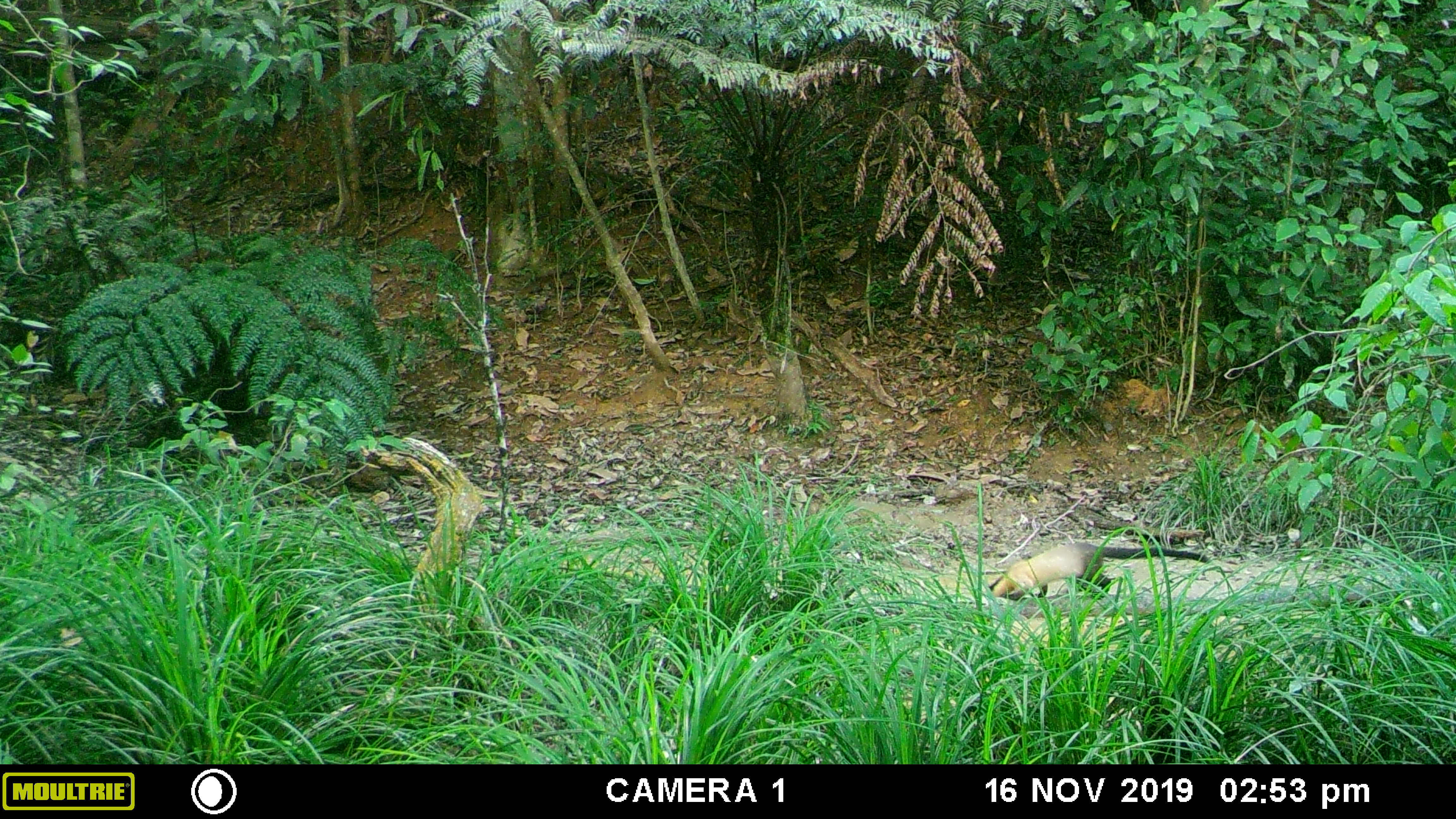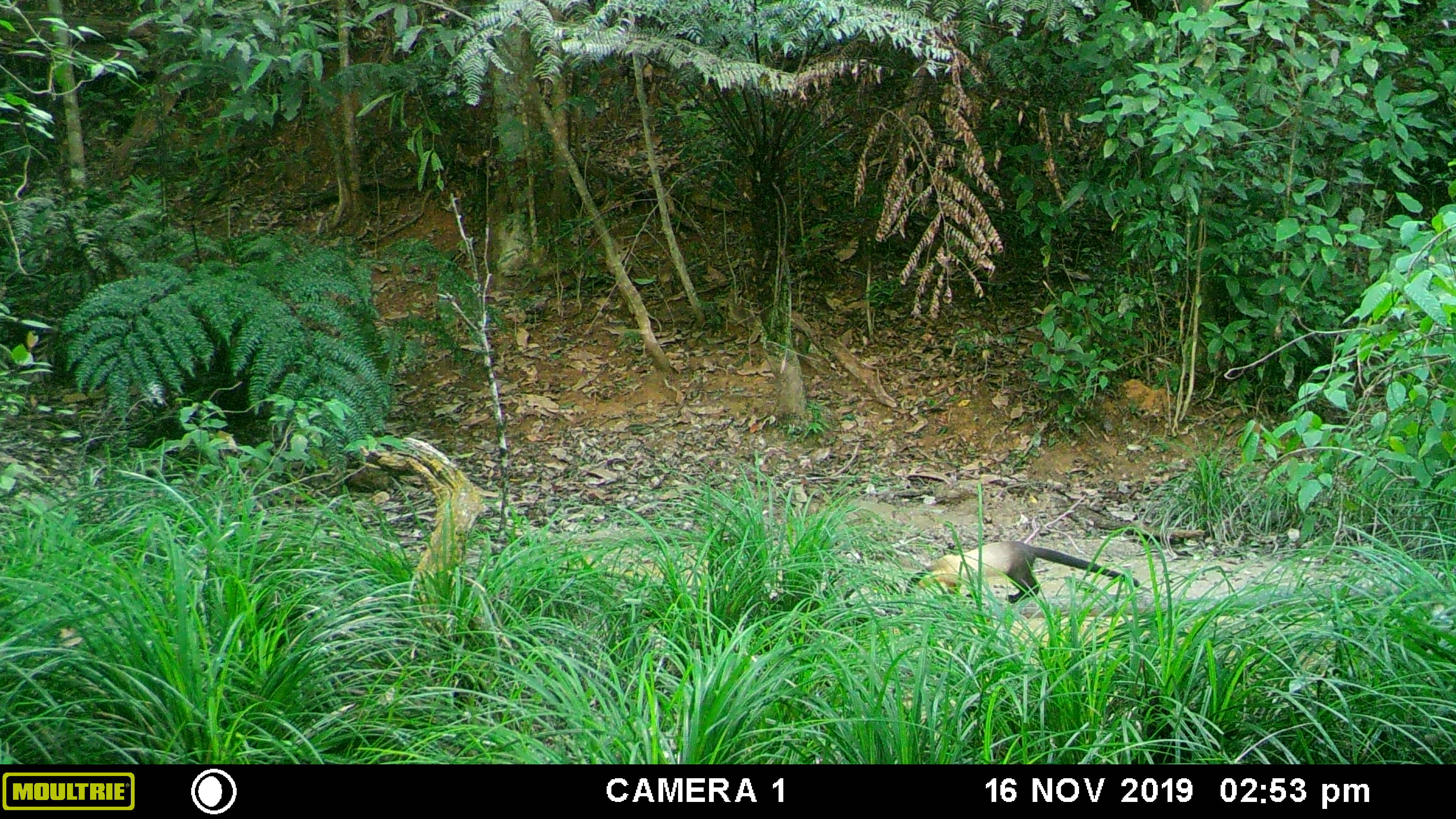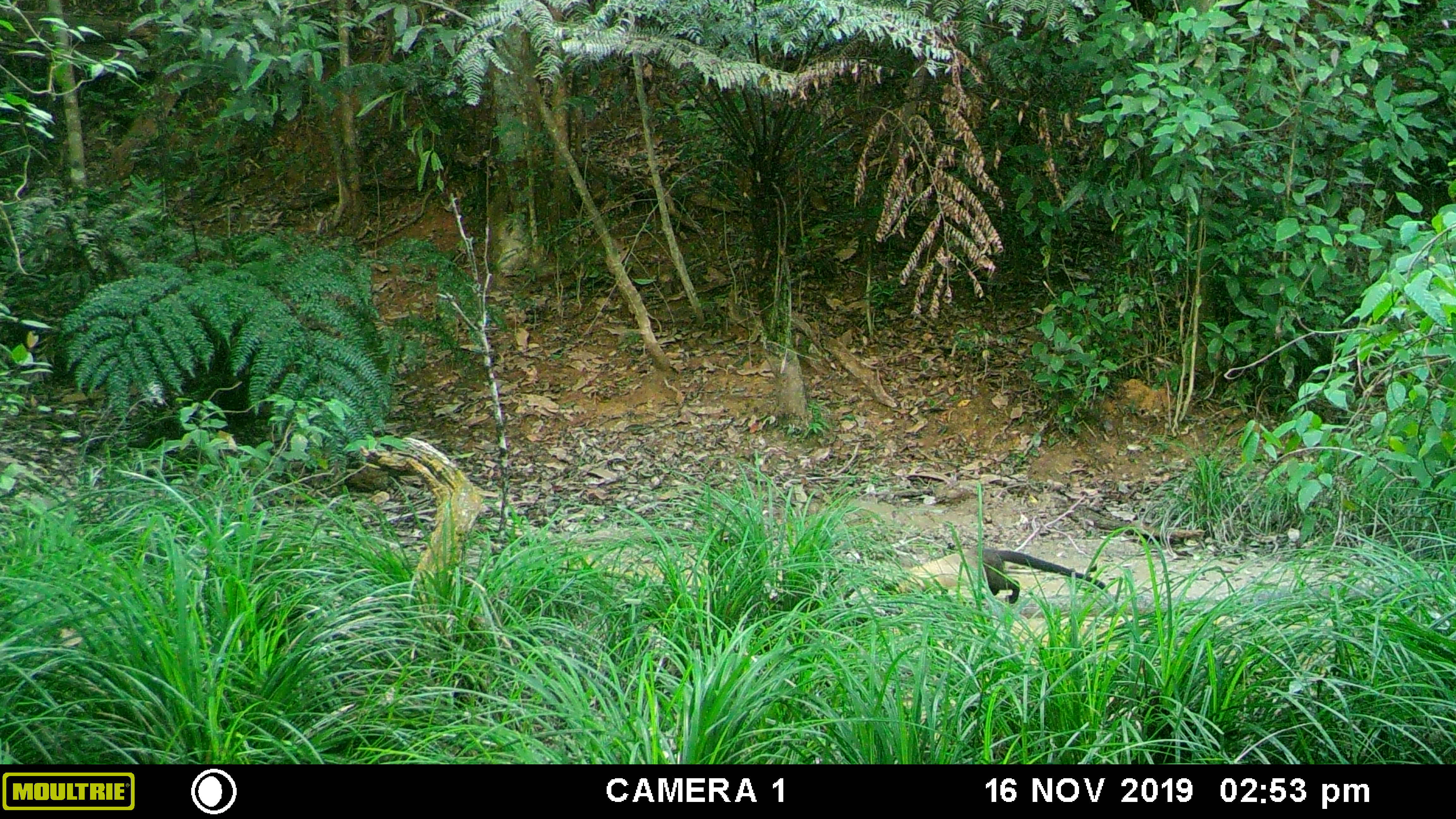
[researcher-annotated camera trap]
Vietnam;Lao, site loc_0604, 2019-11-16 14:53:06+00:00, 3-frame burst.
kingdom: Animalia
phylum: Chordata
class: Mammalia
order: Carnivora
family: Mustelidae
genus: Martes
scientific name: Martes flavigula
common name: yellow-throated marten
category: yellow throated marten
Yellow throated marten (yellow-throated marten) (Martes flavigula). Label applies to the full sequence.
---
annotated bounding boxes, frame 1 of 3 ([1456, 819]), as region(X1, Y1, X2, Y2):
yellow throated marten: region(987, 541, 1211, 600)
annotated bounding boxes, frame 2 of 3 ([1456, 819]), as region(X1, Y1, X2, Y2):
yellow throated marten: region(904, 539, 1142, 603)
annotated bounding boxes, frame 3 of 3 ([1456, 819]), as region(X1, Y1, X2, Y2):
yellow throated marten: region(873, 548, 1113, 605)